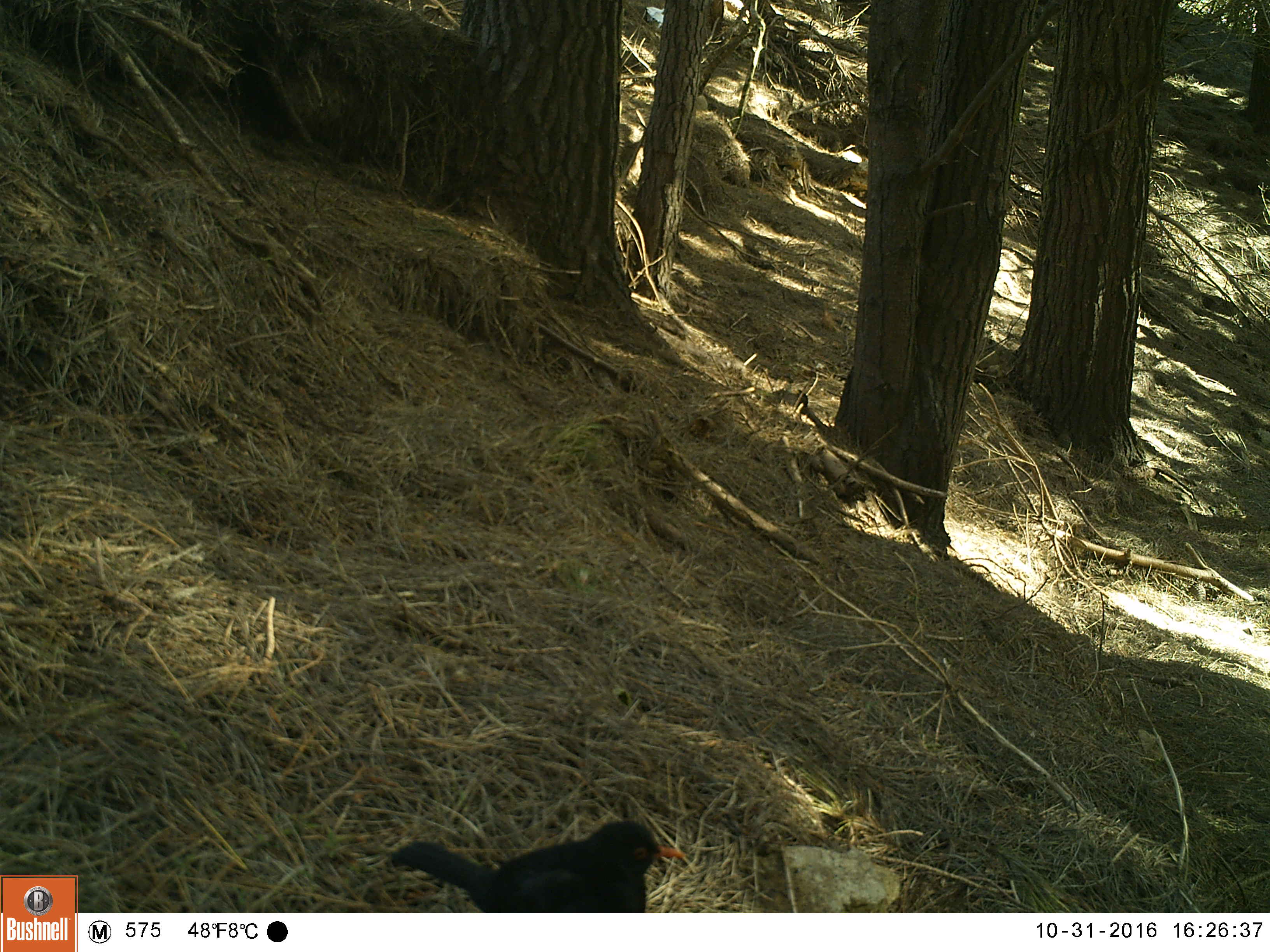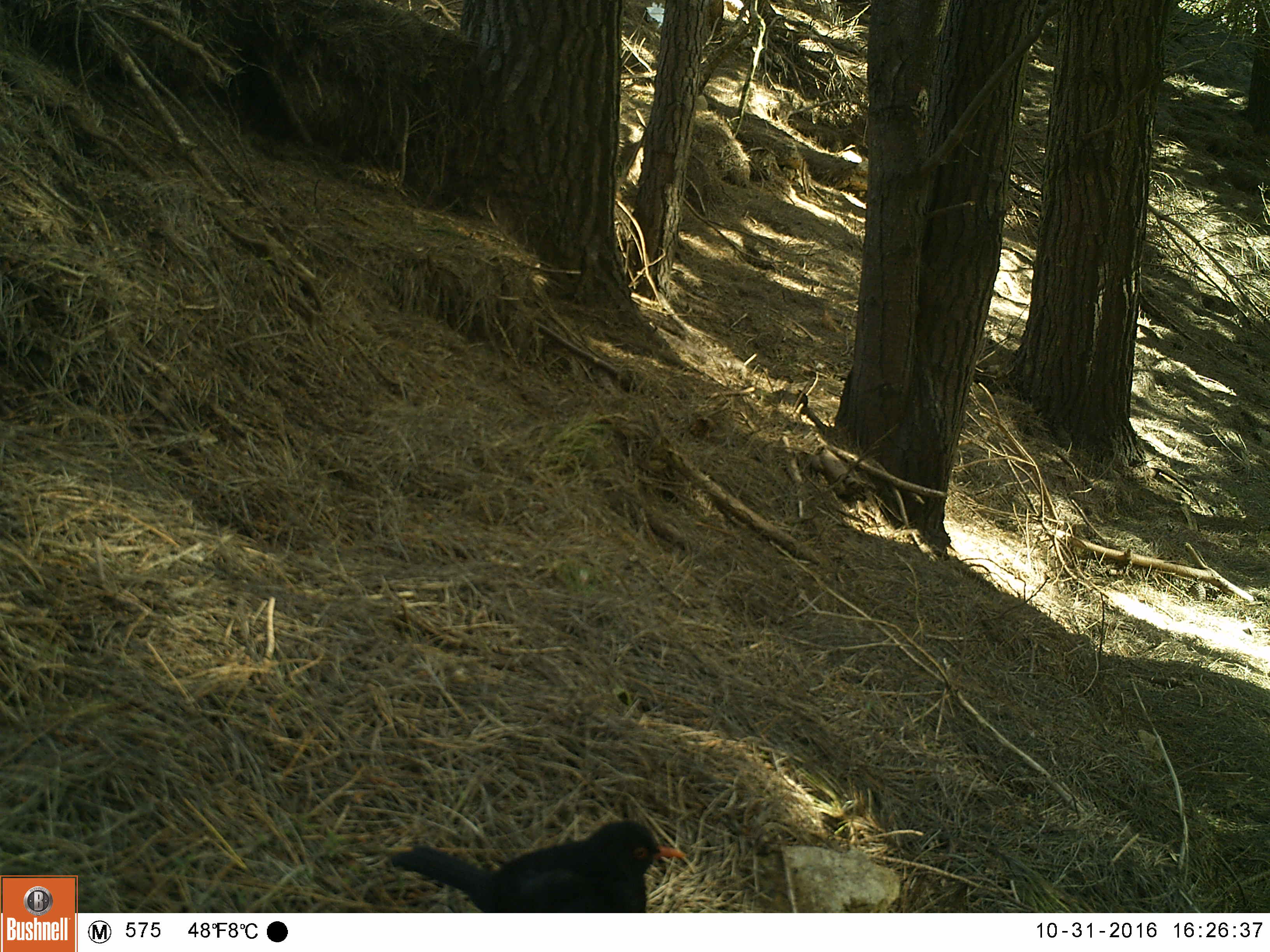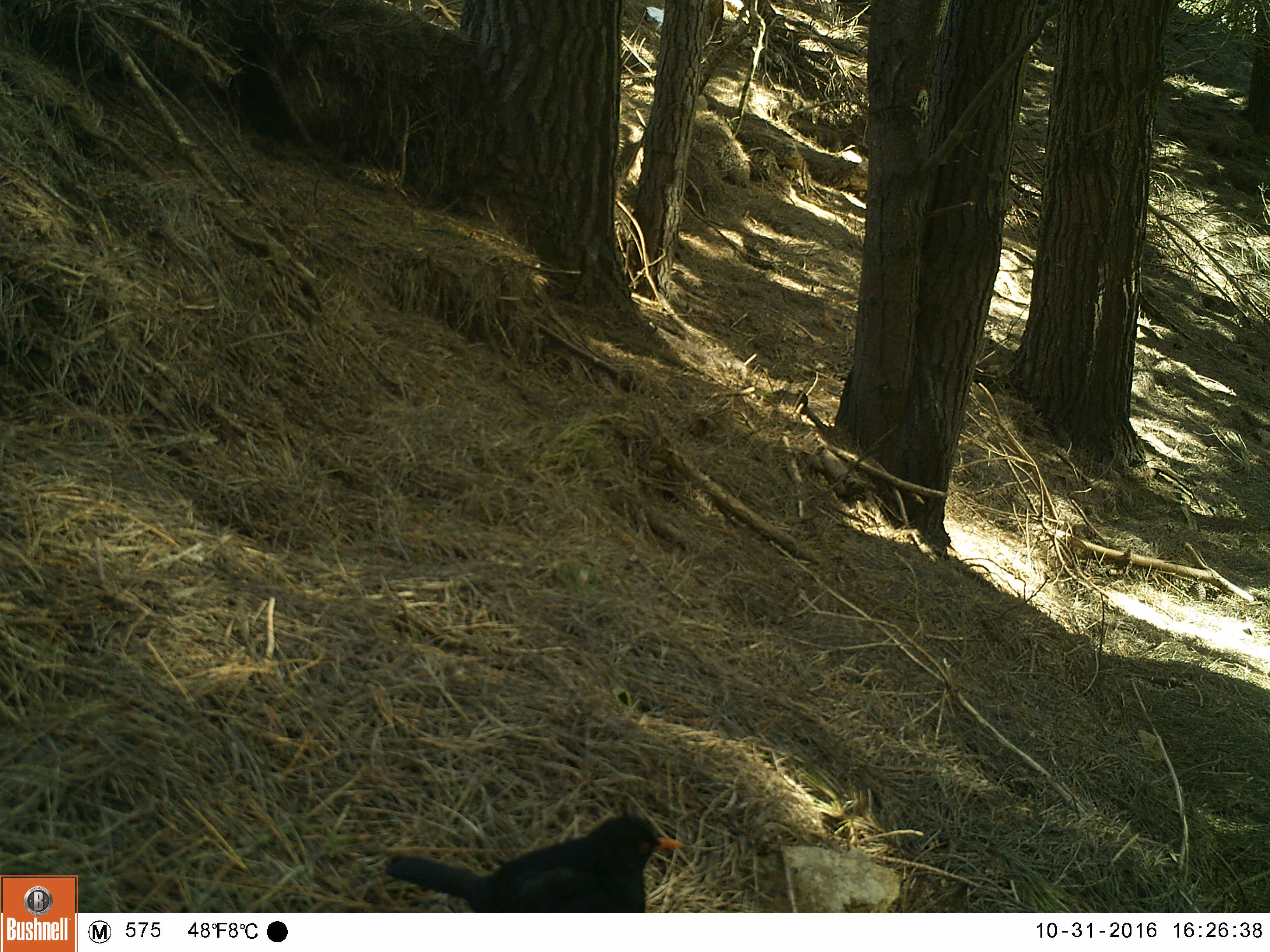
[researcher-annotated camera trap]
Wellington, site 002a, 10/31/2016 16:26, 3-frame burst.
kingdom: Animalia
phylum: Chordata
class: Aves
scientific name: Aves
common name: bird